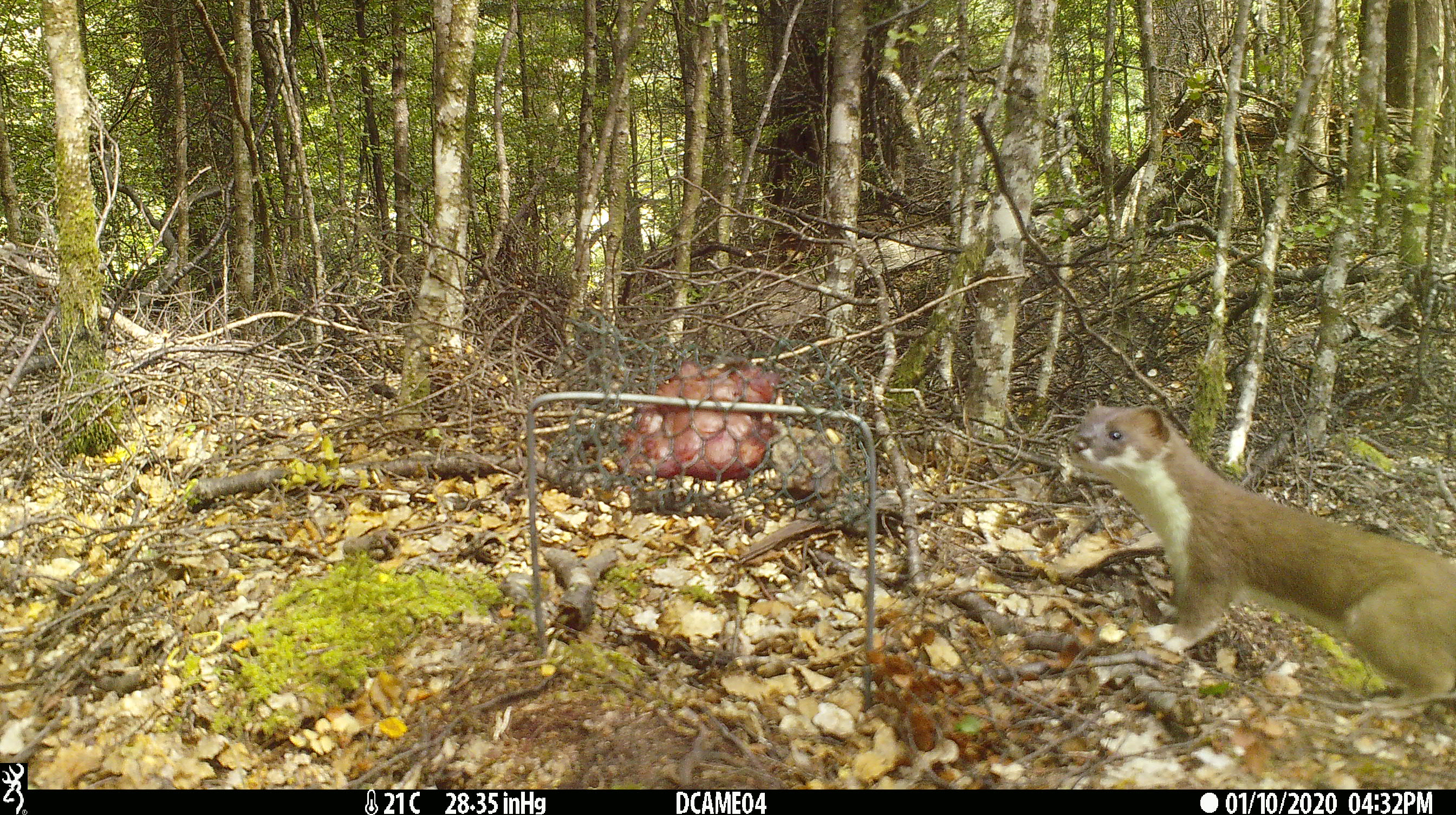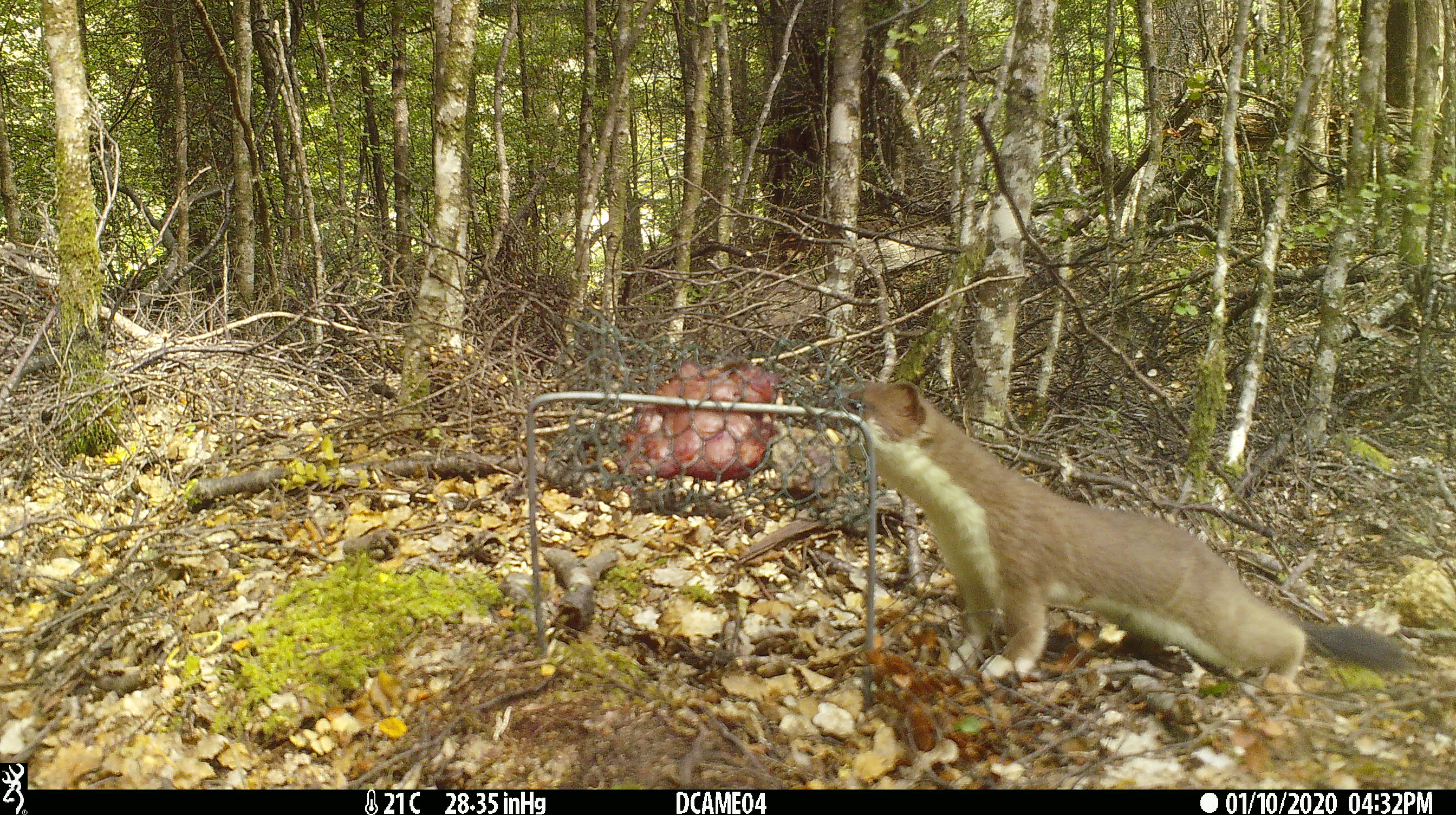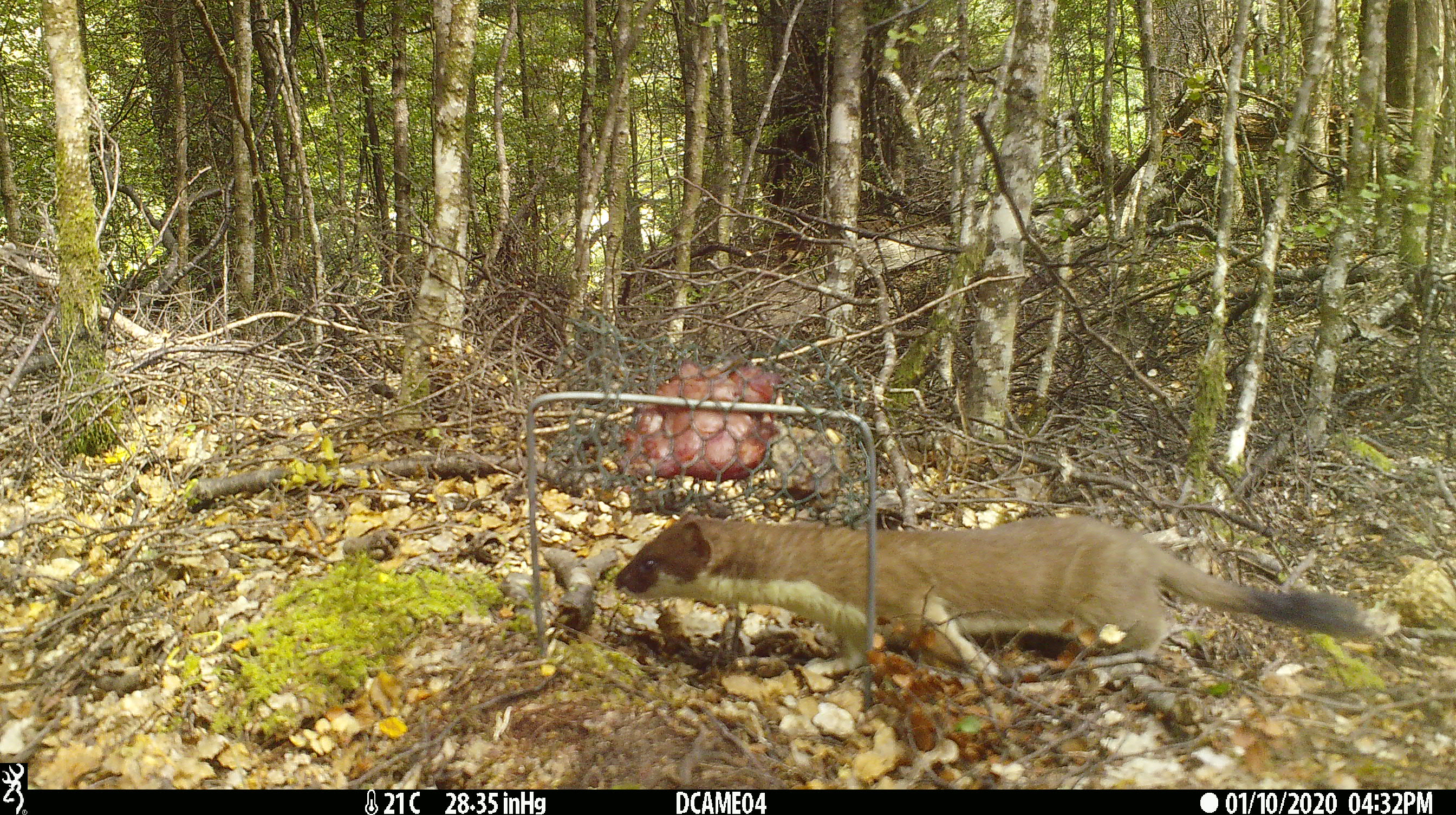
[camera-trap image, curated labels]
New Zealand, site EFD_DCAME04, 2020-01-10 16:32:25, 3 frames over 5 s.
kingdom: Animalia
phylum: Chordata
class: Mammalia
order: Carnivora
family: Mustelidae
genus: Mustela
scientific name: Mustela erminea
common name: stoat